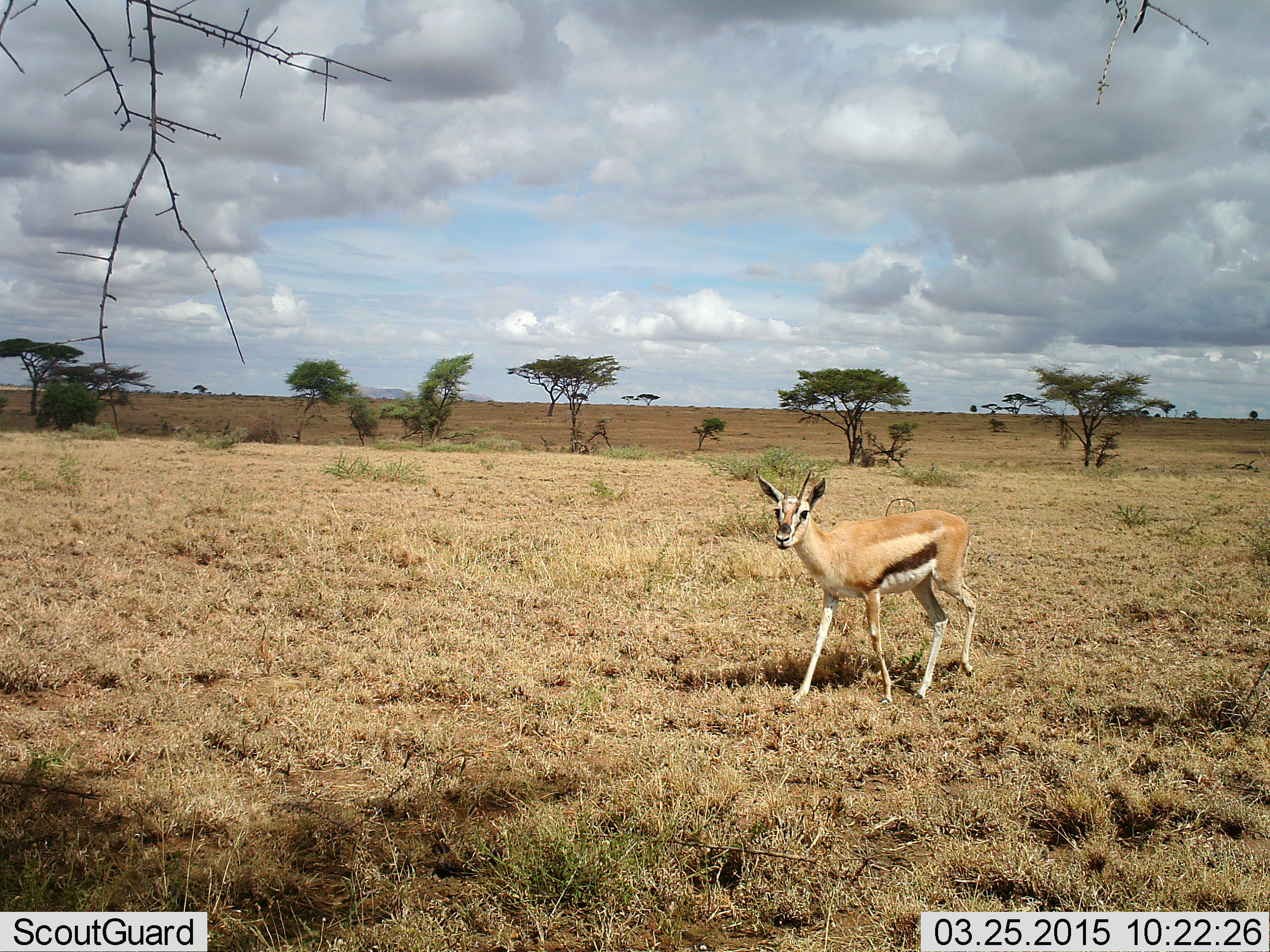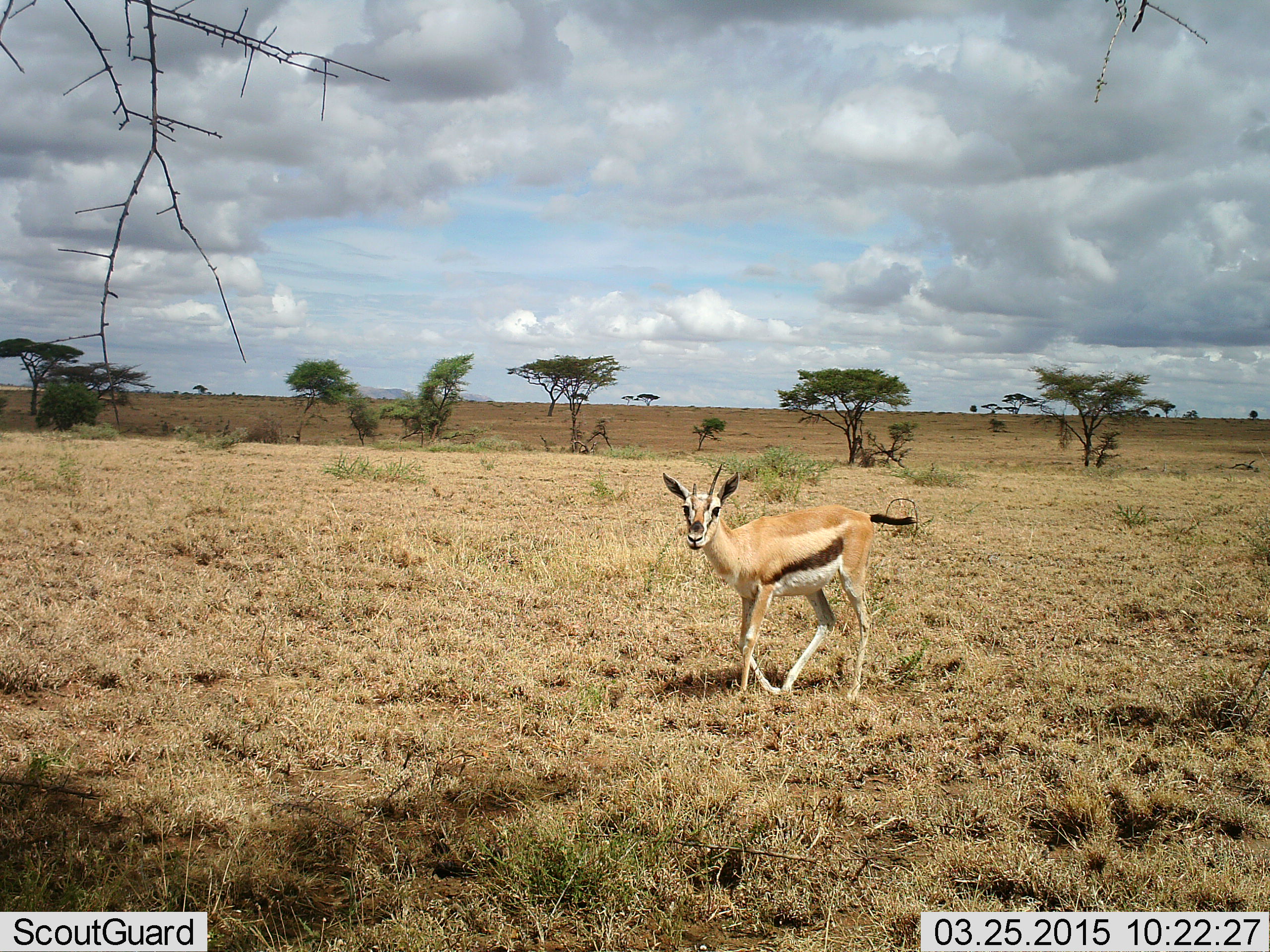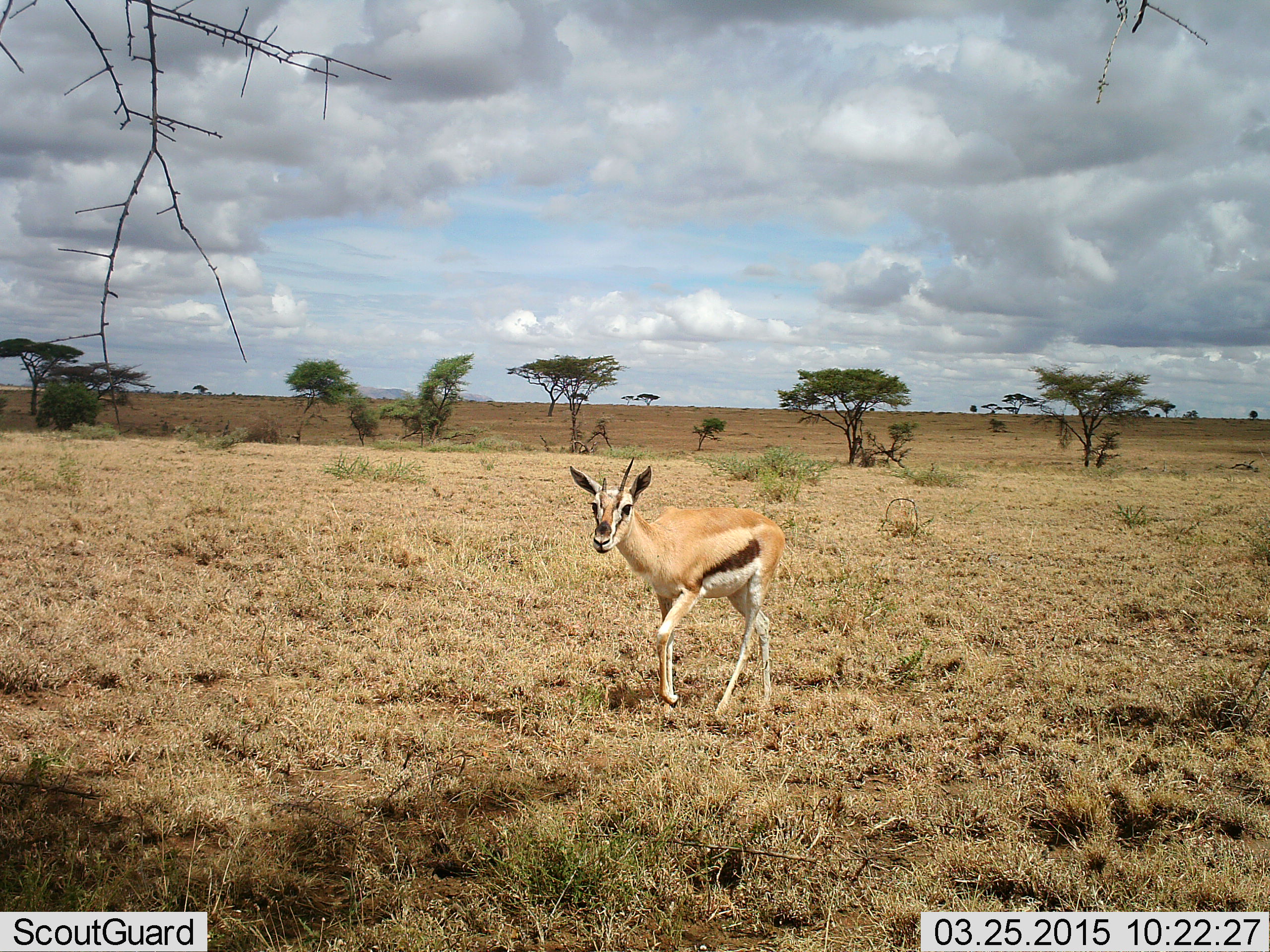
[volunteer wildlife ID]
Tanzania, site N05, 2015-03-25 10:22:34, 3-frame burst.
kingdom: Animalia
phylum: Chordata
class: Mammalia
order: Artiodactyla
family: Bovidae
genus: Eudorcas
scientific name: Eudorcas thomsonii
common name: thomson's gazelle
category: gazellethomsons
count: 1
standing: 0%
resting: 0%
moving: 100%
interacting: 0%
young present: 0%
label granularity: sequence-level